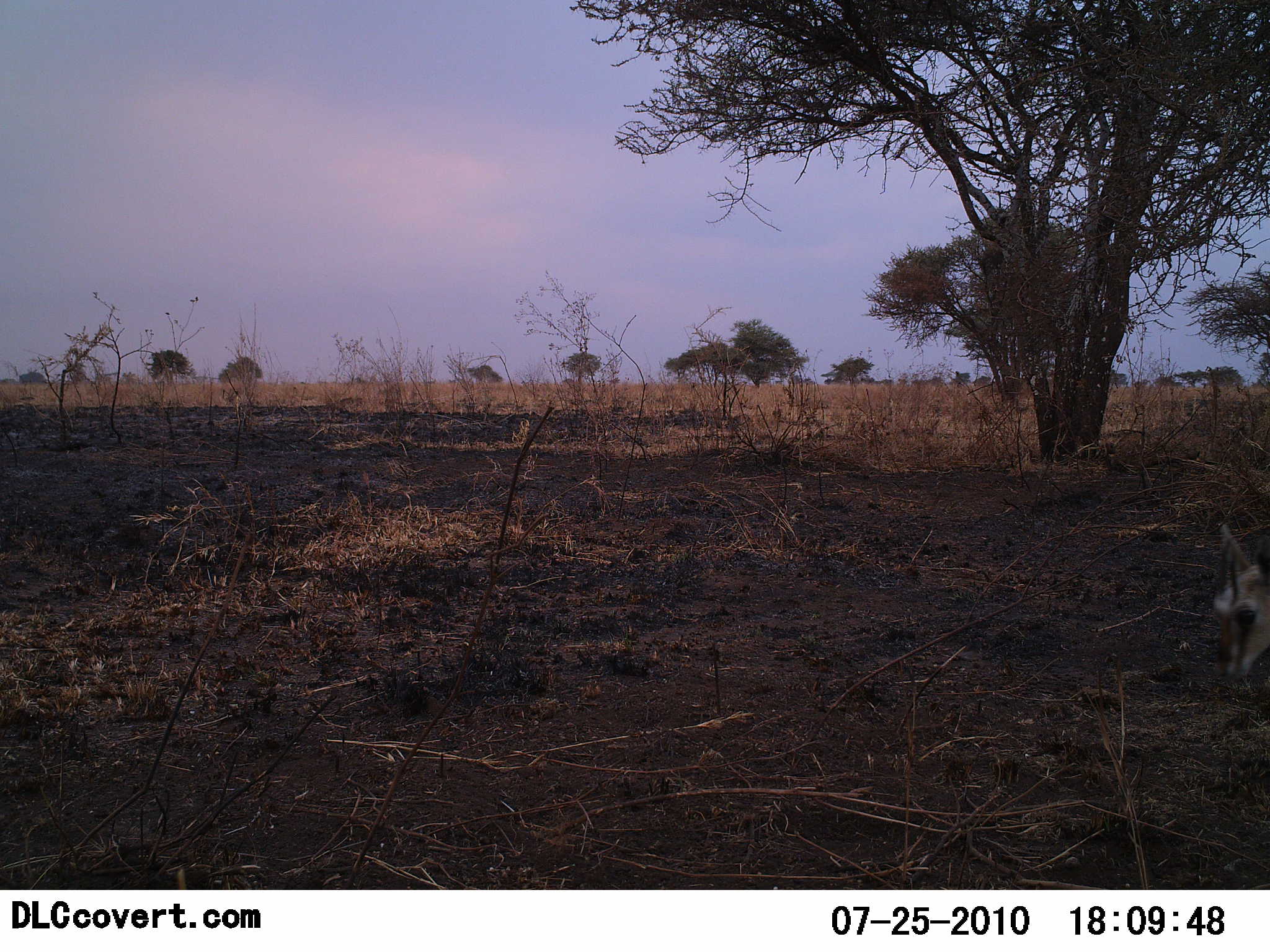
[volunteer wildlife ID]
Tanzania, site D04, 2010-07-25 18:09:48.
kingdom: Animalia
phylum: Chordata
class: Mammalia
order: Artiodactyla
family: Bovidae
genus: Eudorcas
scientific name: Eudorcas thomsonii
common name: thomson's gazelle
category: gazellethomsons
Gazellethomsons (thomson's gazelle) (Eudorcas thomsonii), count 1. Behavior (volunteer vote fractions): standing 58%, resting 0%, moving 8%, interacting 0%. Young present (vote fraction): 8%. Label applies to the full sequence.